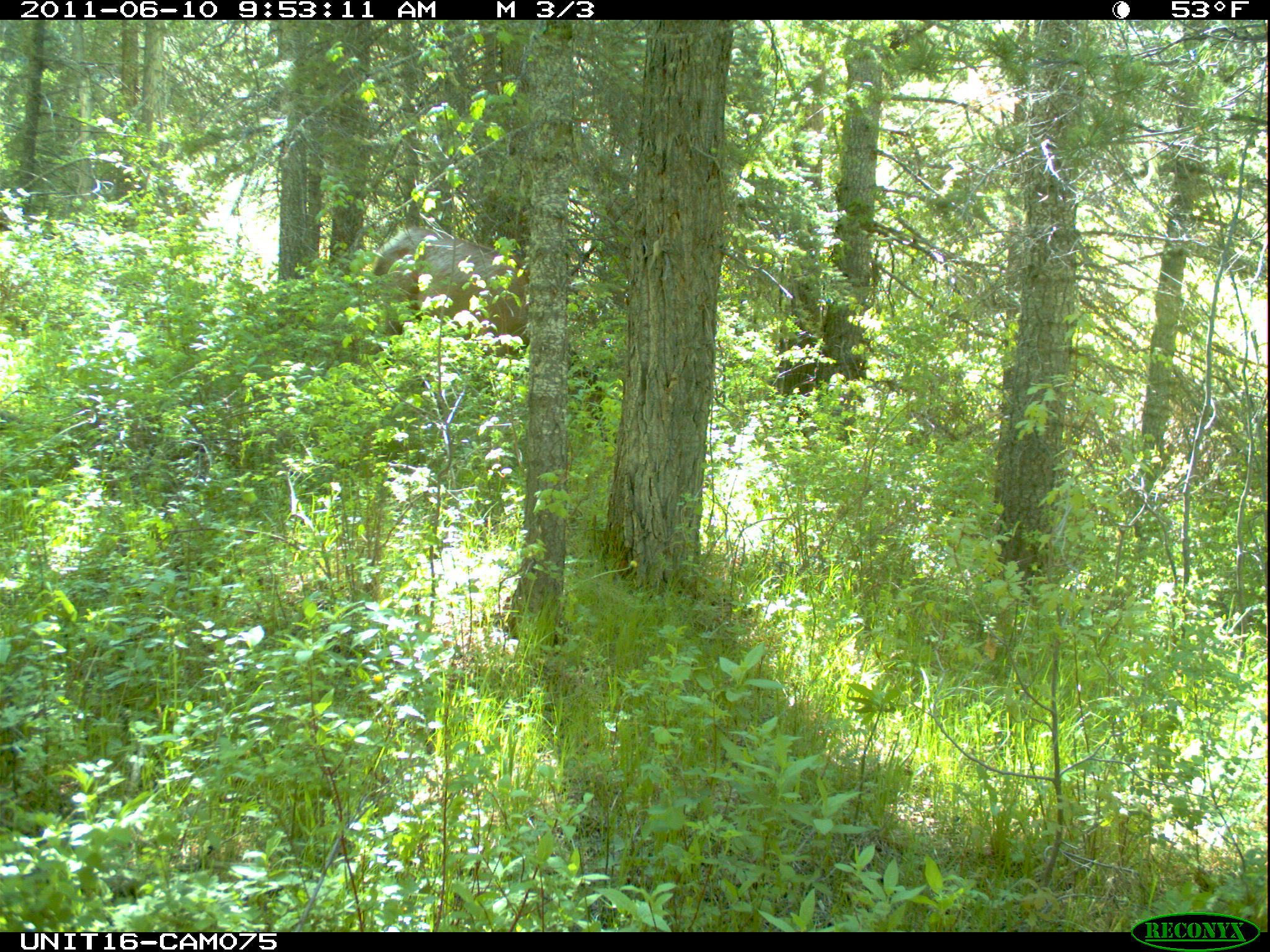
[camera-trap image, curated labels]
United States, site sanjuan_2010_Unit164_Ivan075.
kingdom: Animalia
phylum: Chordata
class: Mammalia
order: Artiodactyla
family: Cervidae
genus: Cervus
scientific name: Cervus elaphus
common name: red deer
Cervus elaphus (red deer).